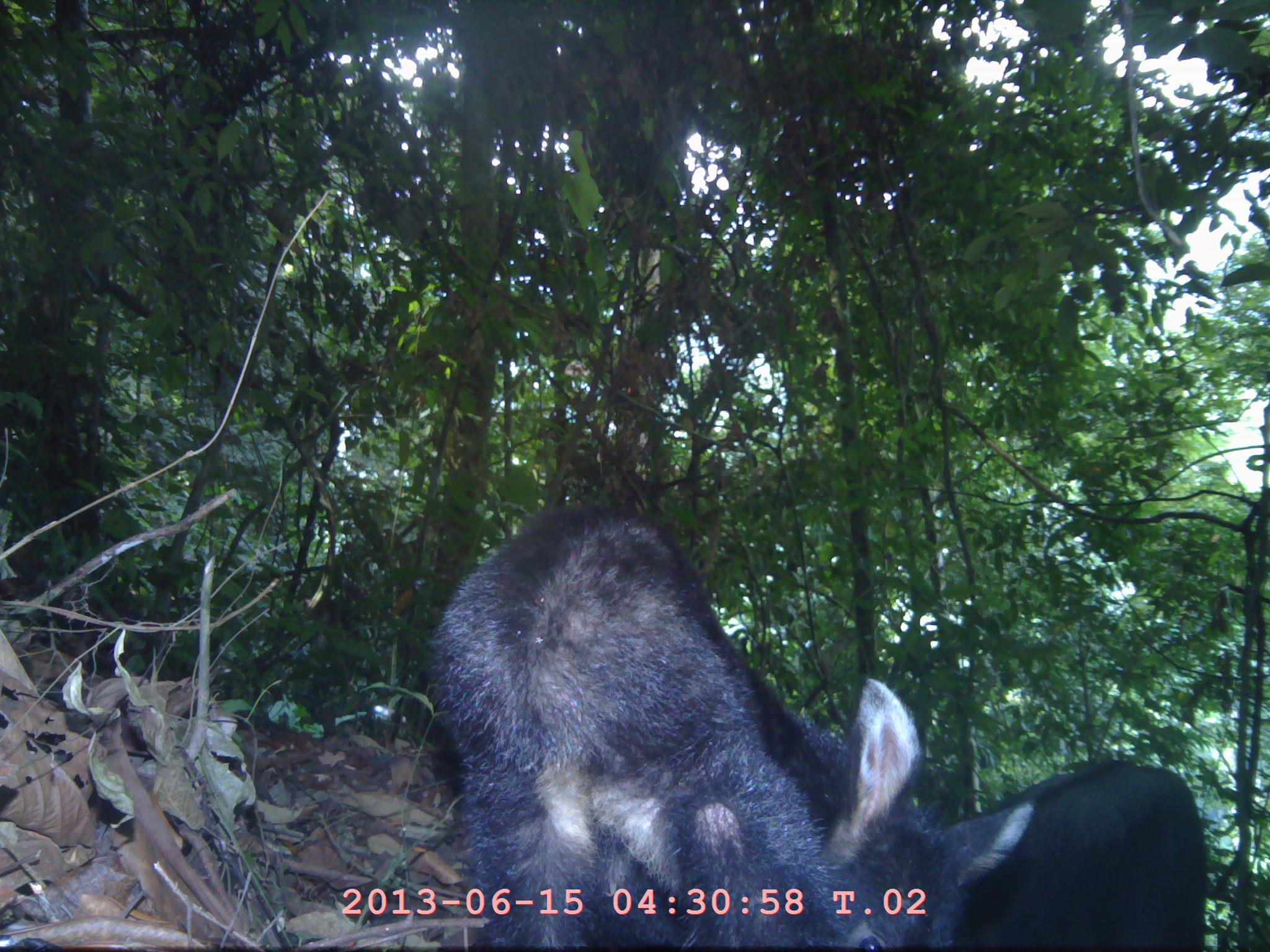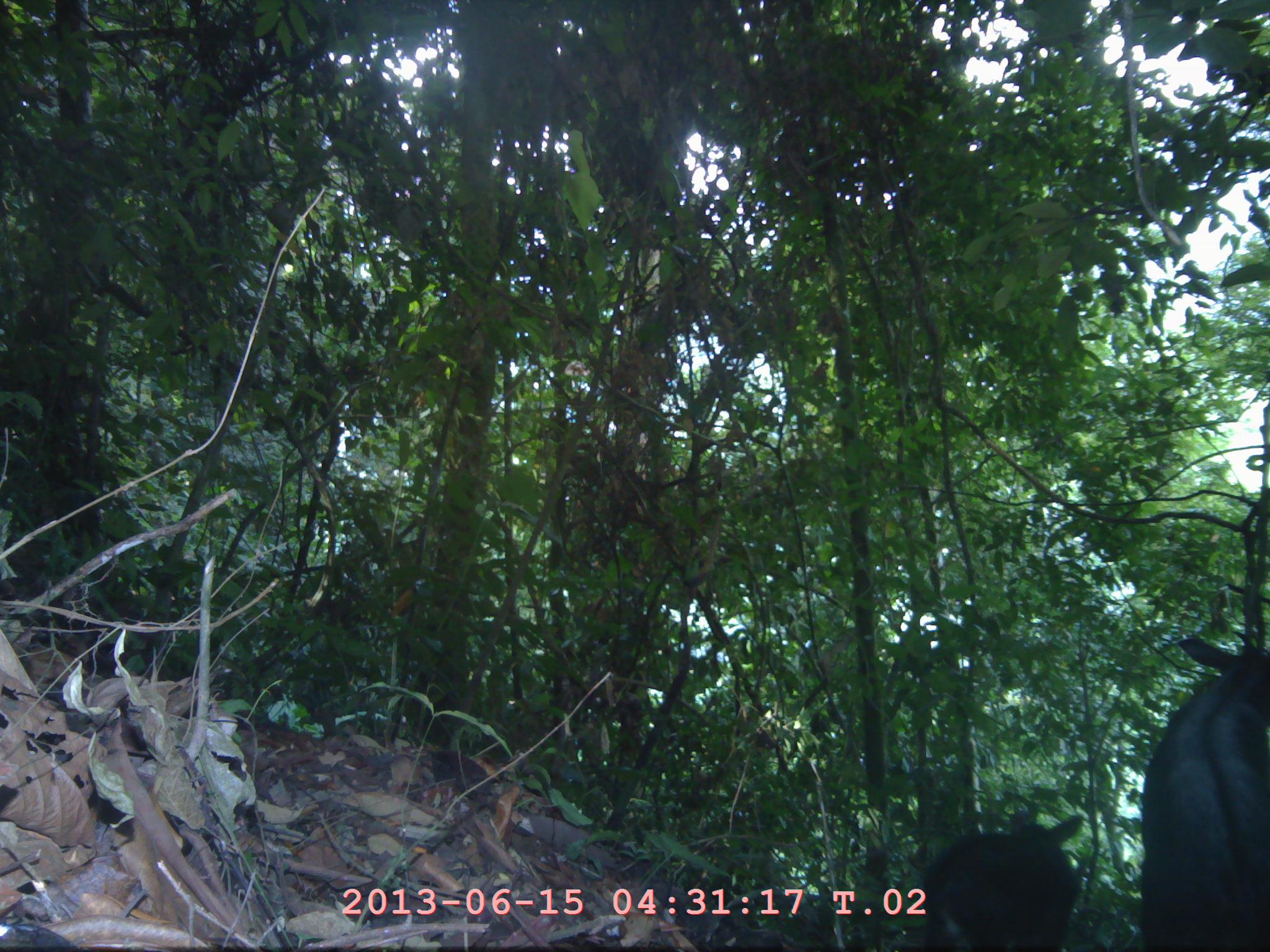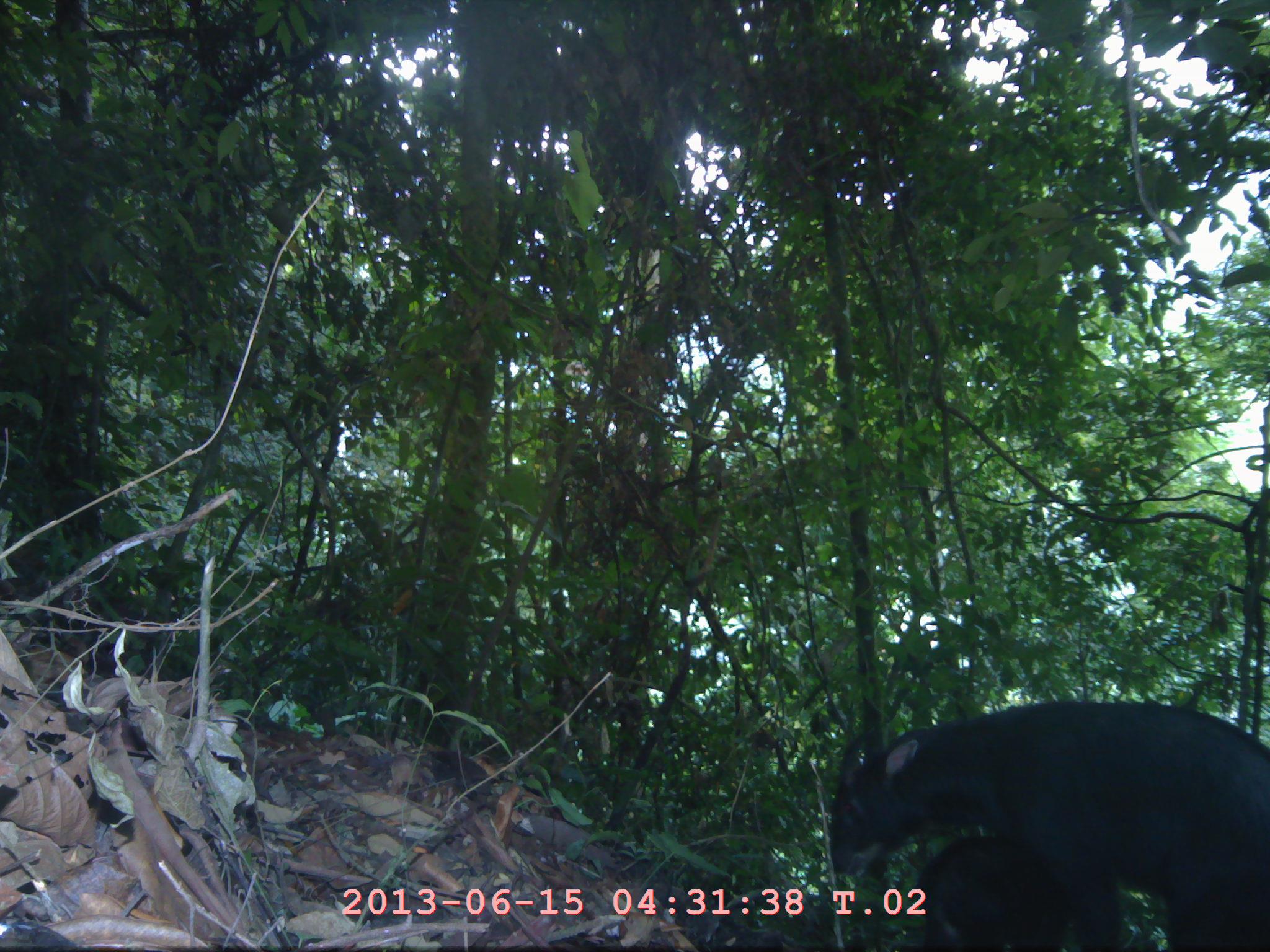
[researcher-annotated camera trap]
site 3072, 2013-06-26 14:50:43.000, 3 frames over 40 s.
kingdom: Animalia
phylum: Chordata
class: Mammalia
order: Artiodactyla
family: Bovidae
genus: Capricornis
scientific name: Capricornis sumatraensis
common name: southern serow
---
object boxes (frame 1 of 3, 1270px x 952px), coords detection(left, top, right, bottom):
capricornis sumatraensis: detection(426, 504, 1034, 951); detection(957, 761, 1209, 951)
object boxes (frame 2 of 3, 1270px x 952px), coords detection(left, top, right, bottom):
capricornis sumatraensis: detection(1141, 629, 1270, 952); detection(916, 812, 1088, 949)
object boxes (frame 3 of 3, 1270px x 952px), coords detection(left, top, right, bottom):
capricornis sumatraensis: detection(830, 702, 1269, 952); detection(914, 836, 1079, 952)